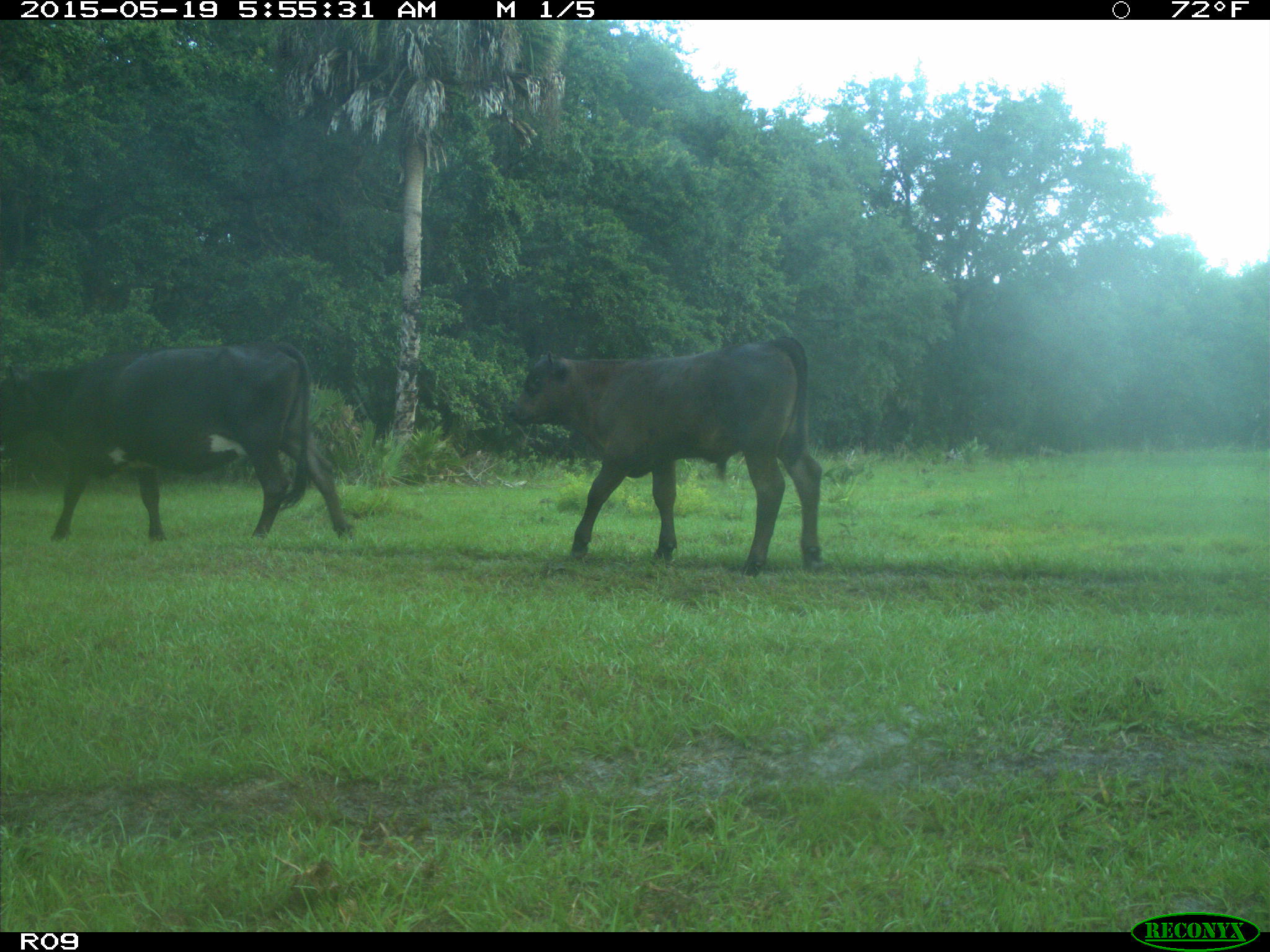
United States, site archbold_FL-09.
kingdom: Animalia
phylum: Chordata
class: Mammalia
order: Artiodactyla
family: Bovidae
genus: Bos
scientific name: Bos taurus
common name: domestic cow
Bos taurus (domestic cow).